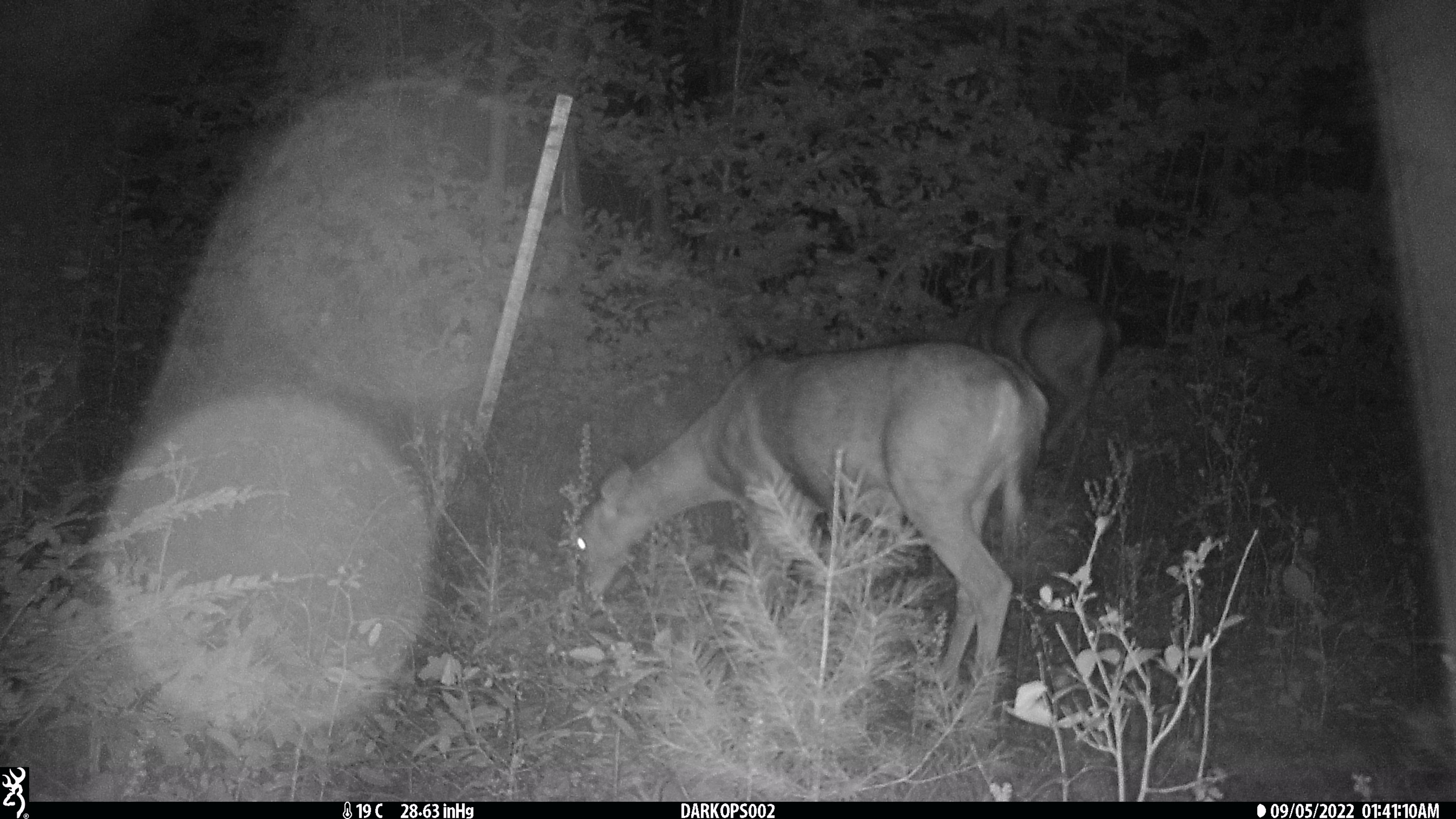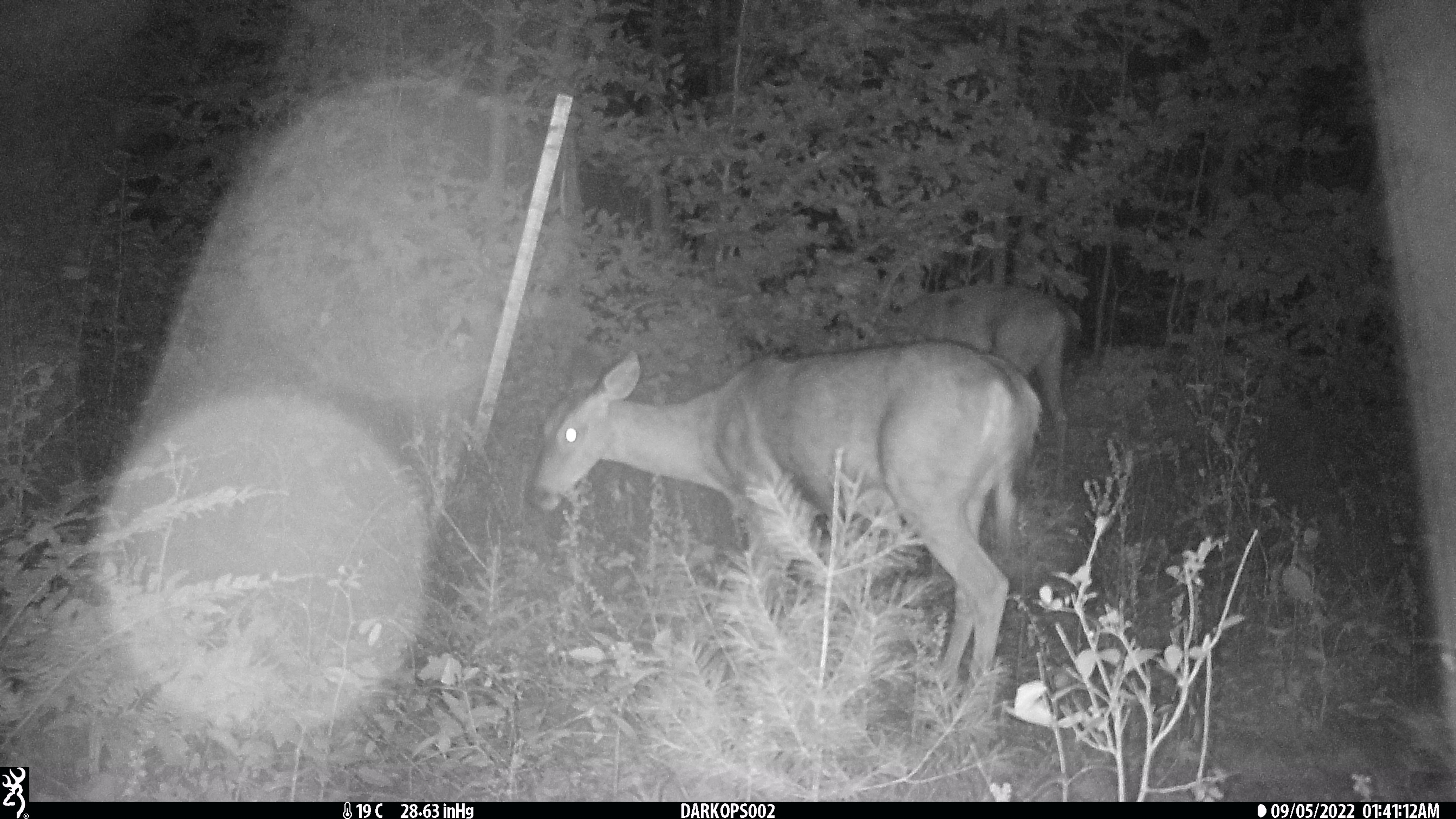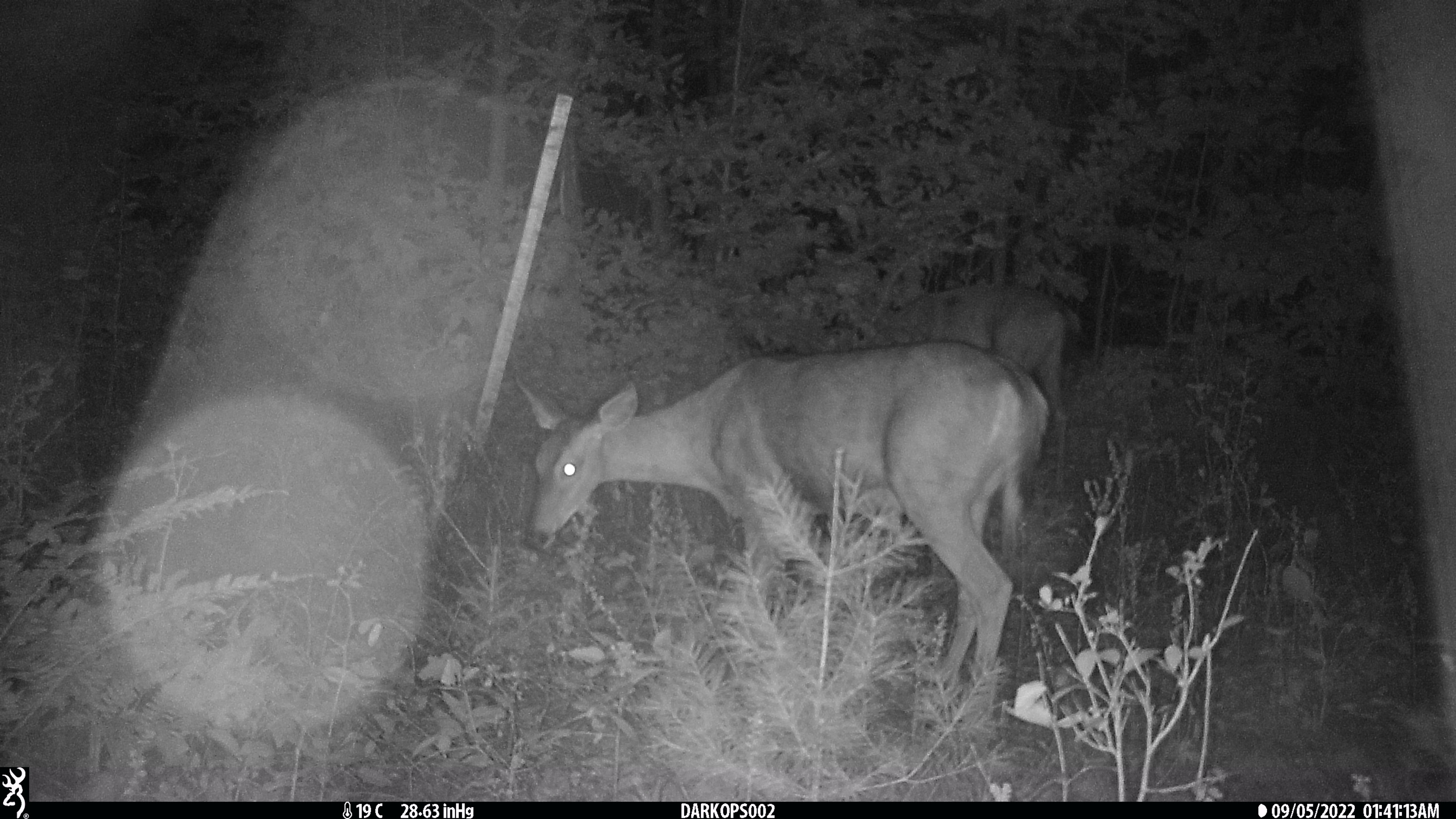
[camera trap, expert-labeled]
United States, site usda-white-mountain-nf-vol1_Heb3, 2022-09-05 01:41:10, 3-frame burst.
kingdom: Animalia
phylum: Chordata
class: Mammalia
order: Artiodactyla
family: Cervidae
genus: Odocoileus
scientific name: Odocoileus virginianus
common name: white-tailed deer